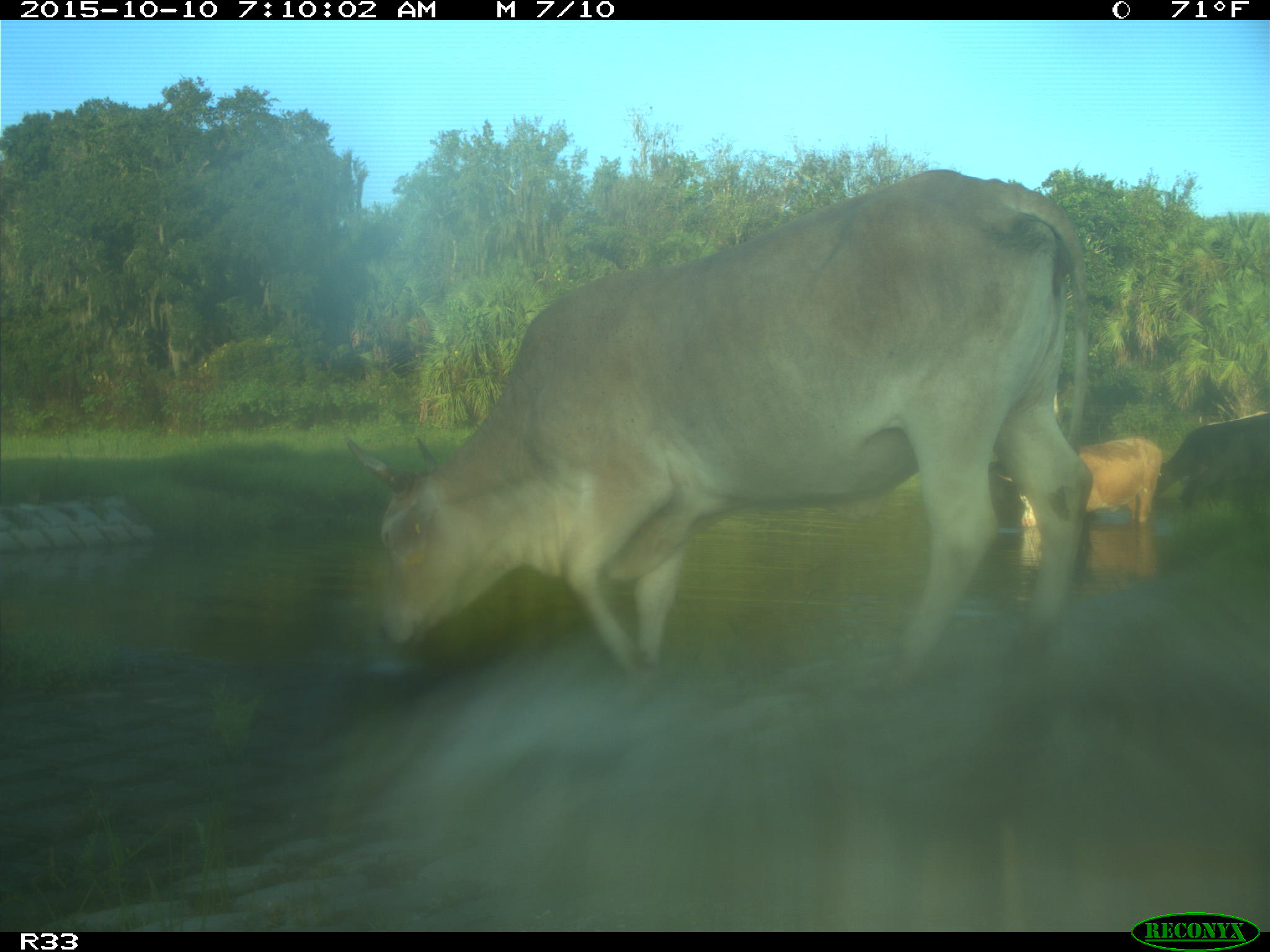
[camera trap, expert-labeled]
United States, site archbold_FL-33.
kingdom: Animalia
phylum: Chordata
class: Mammalia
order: Artiodactyla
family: Bovidae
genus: Bos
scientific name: Bos taurus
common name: domestic cow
Bos taurus (domestic cow).